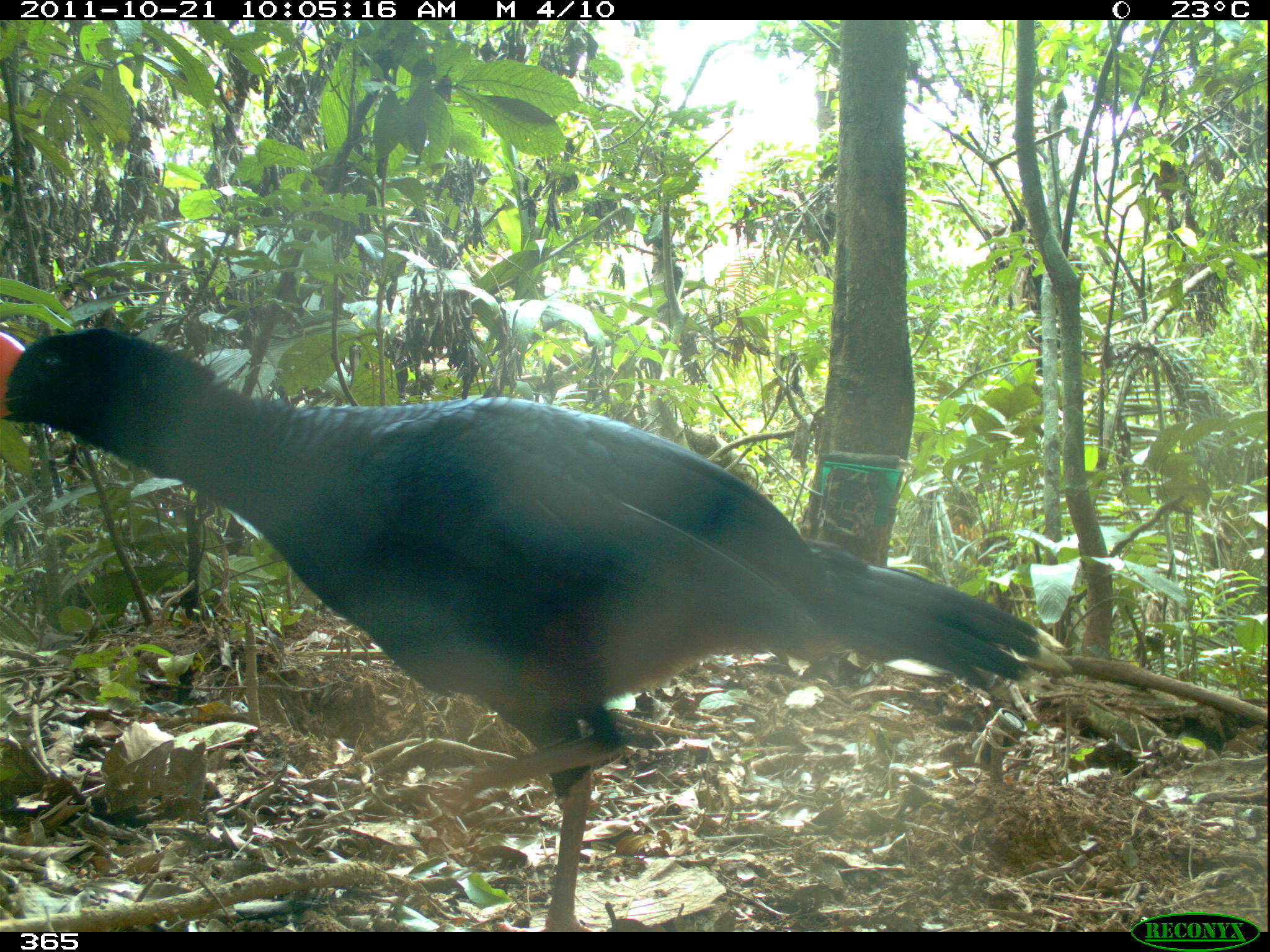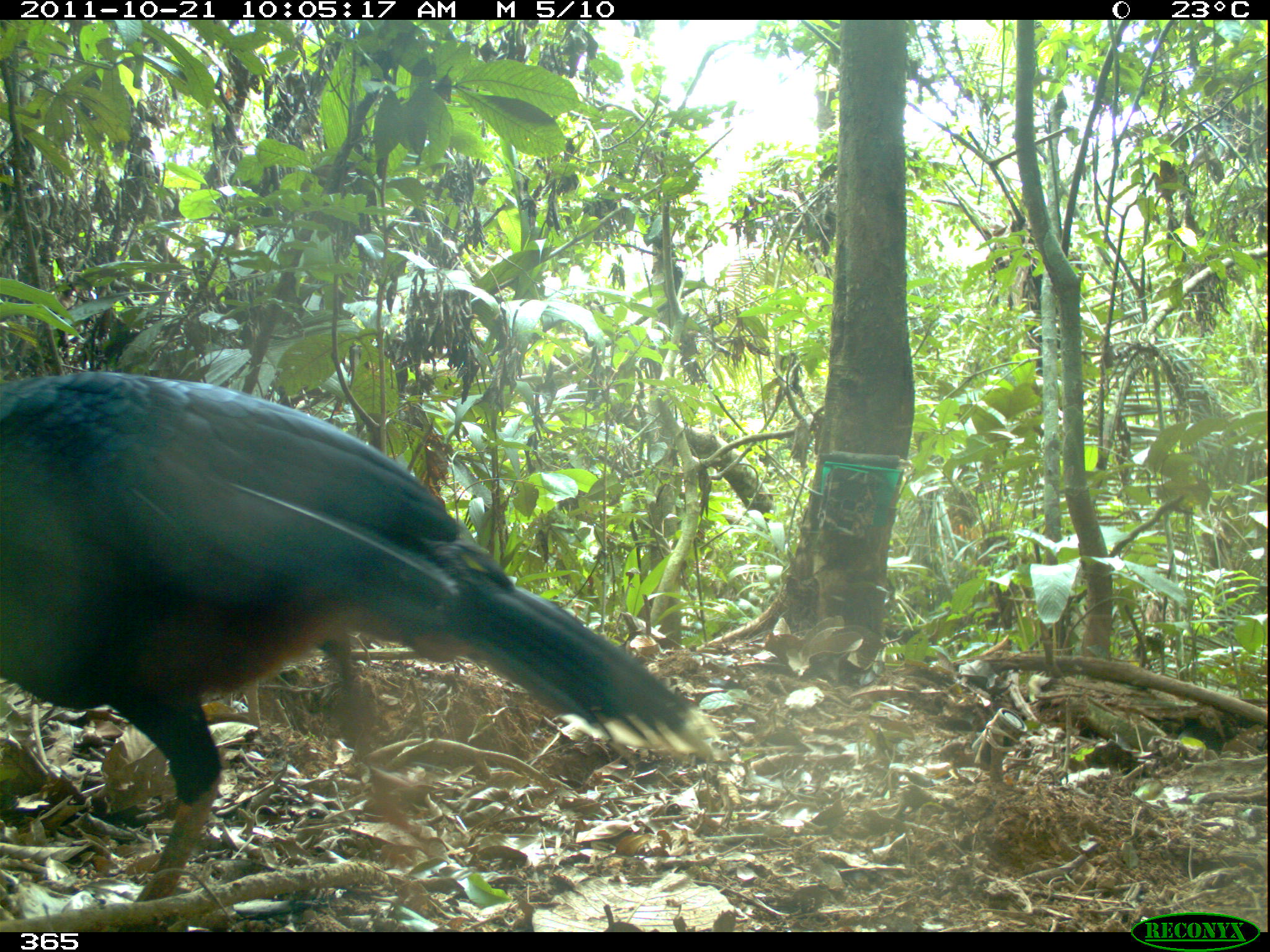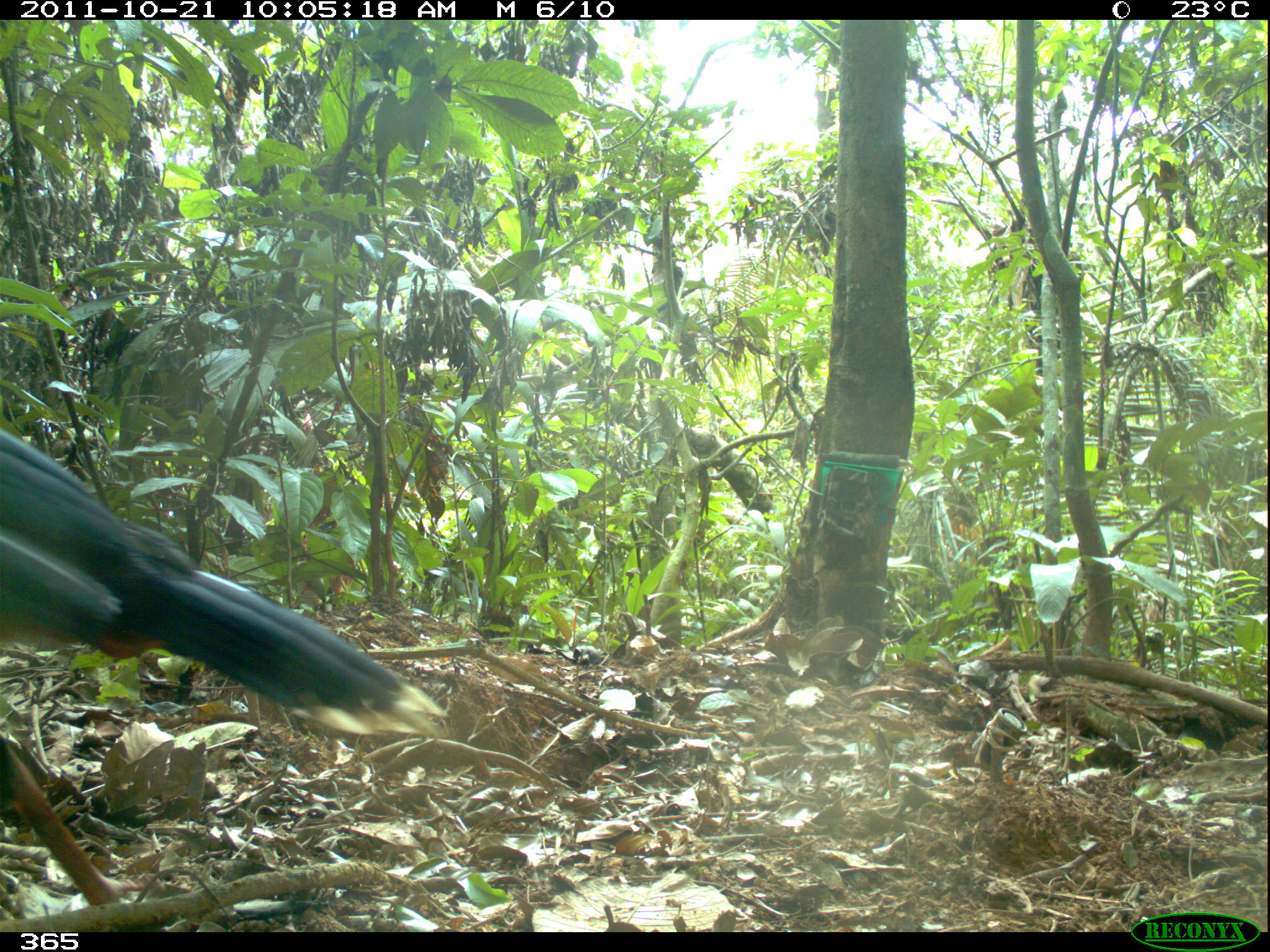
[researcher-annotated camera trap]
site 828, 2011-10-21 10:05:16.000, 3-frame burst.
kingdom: Animalia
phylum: Chordata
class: Aves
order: Galliformes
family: Cracidae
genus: Mitu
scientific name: Mitu tuberosum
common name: razor-billed curassow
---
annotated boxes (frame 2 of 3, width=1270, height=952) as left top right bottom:
mitu tuberosum: 0 370 723 932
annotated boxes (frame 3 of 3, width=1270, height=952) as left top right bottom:
mitu tuberosum: 0 425 448 902